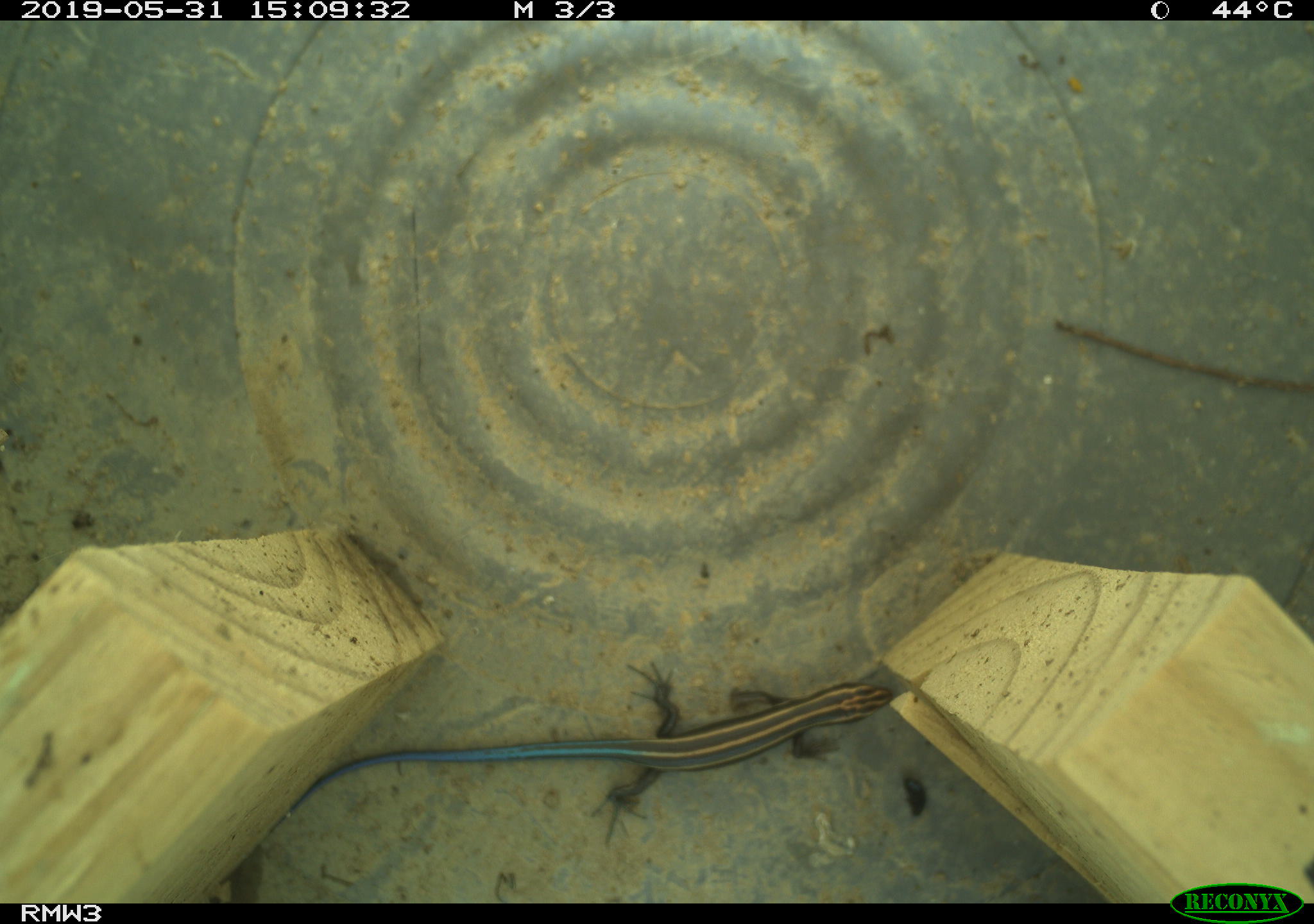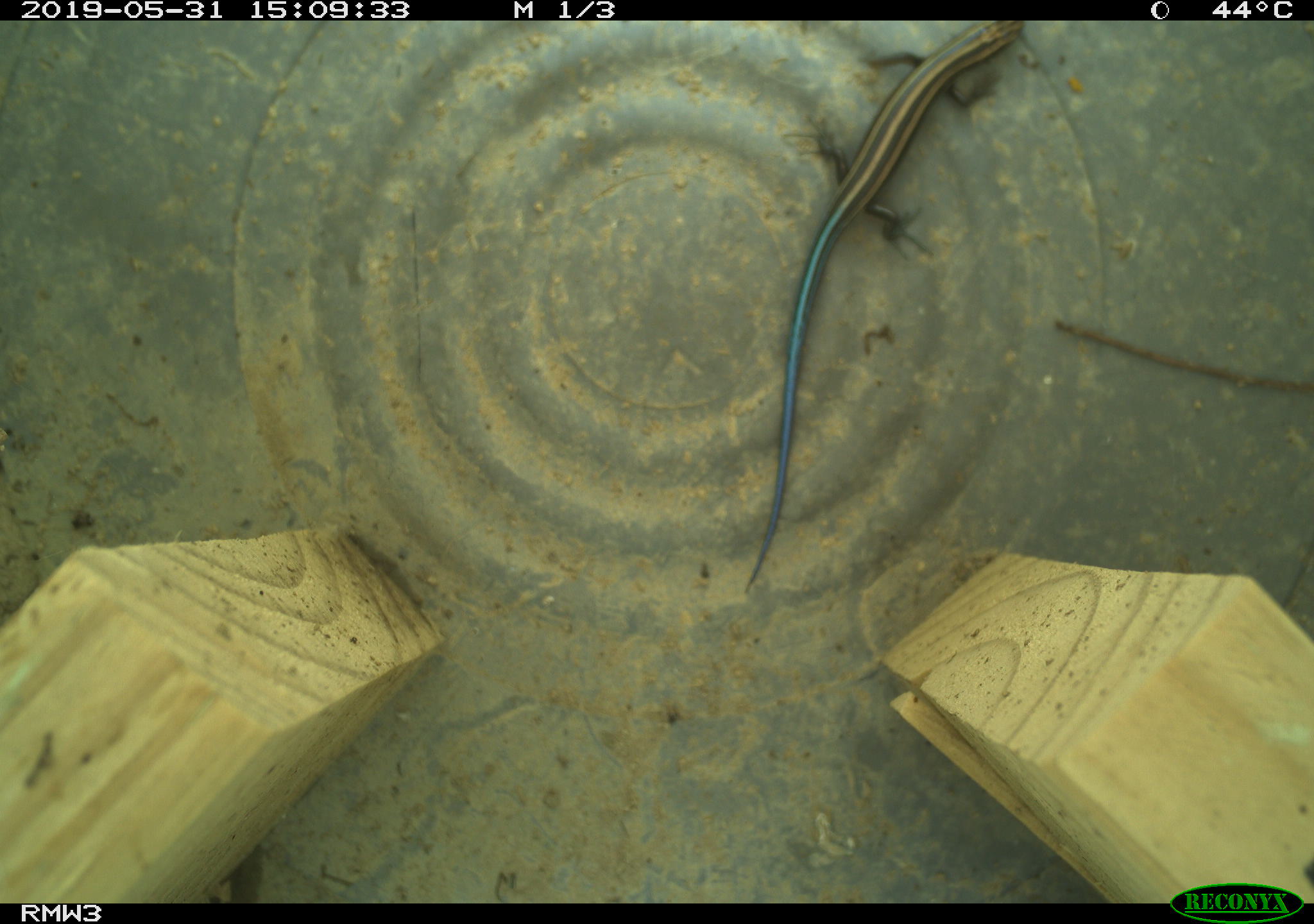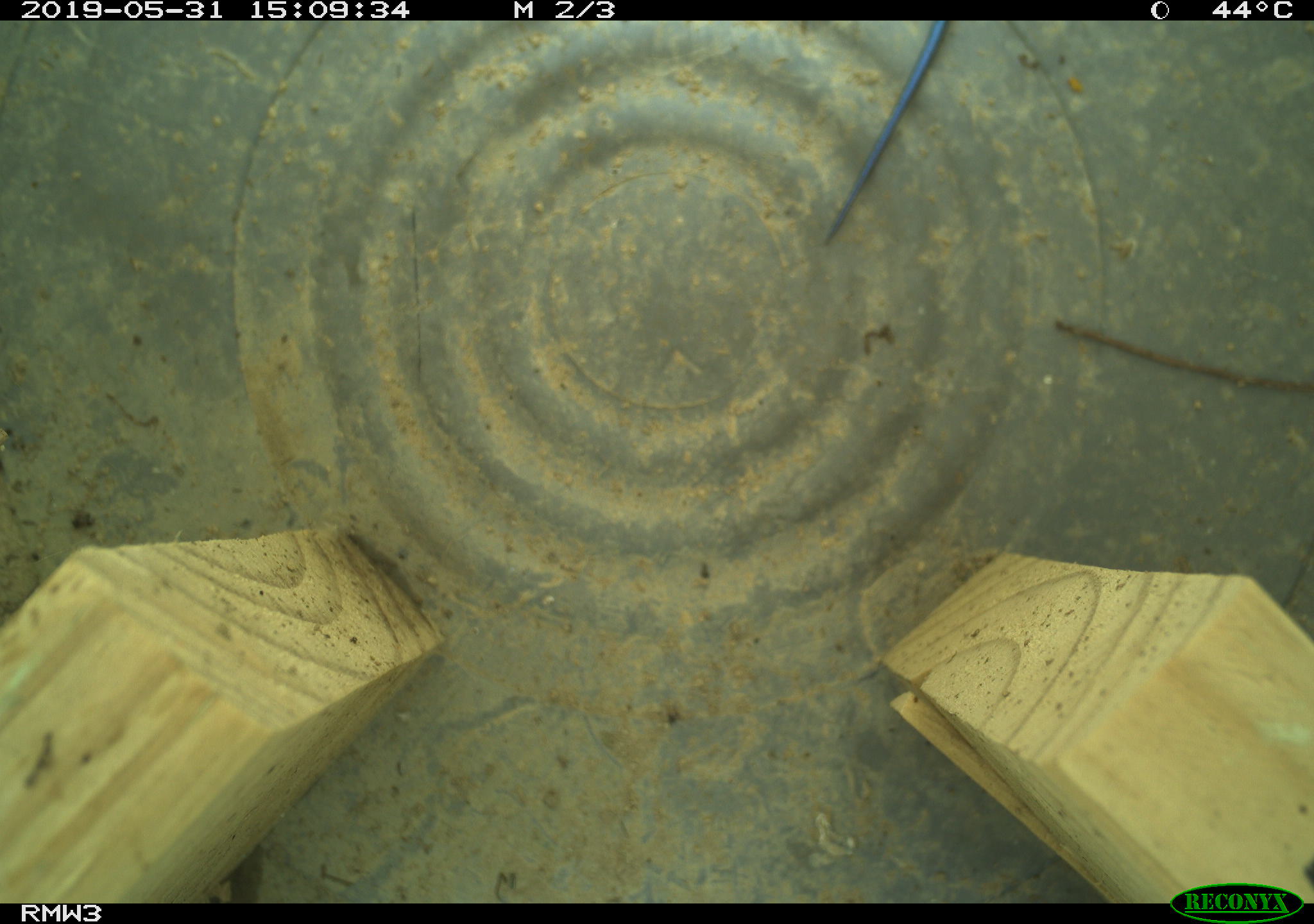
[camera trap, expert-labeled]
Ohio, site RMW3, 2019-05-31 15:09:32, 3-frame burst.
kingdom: Animalia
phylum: Chordata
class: Reptilia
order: Squamata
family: Scincidae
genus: Plestiodon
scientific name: Plestiodon fasciatus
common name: common five-lined skink